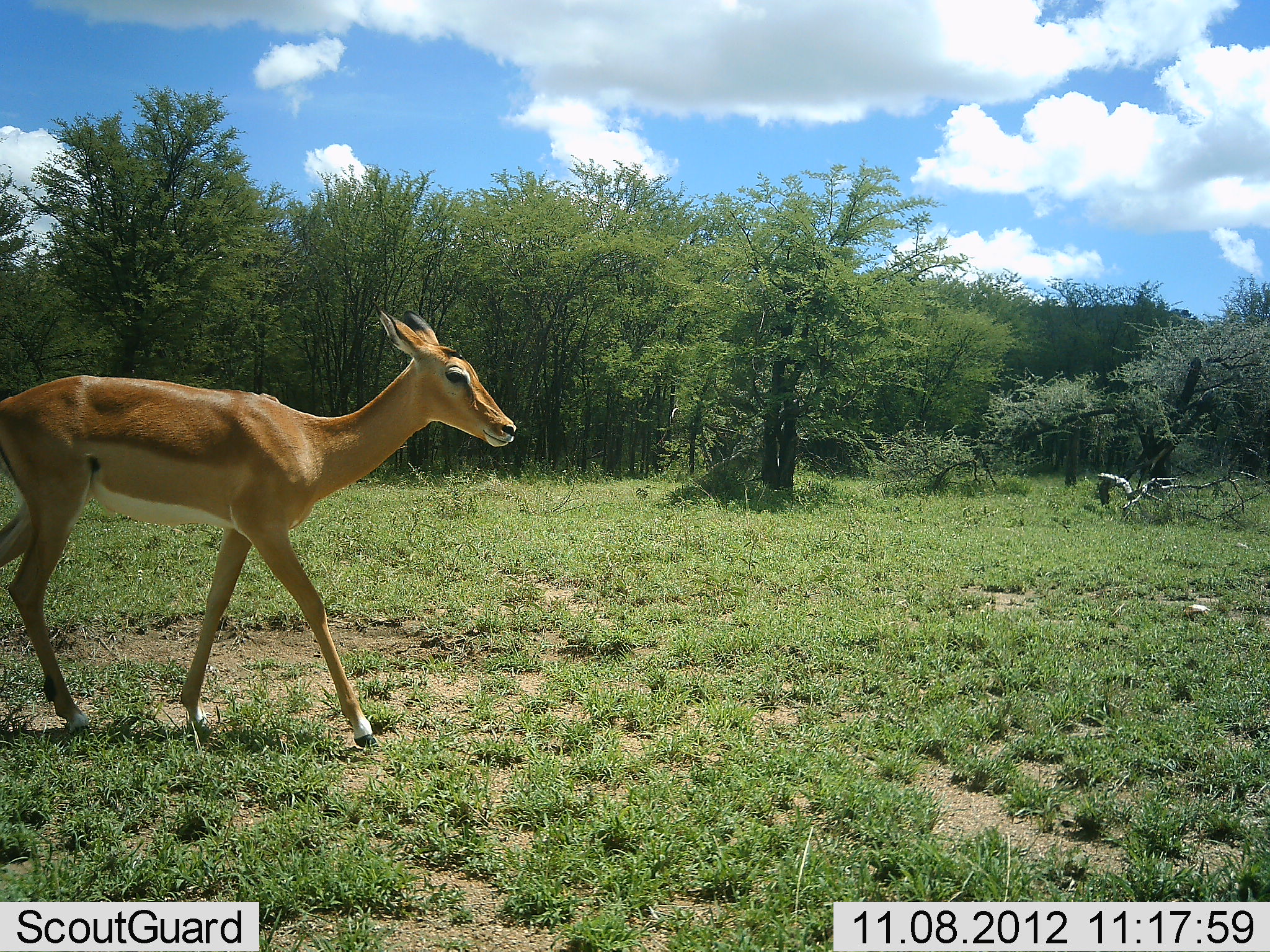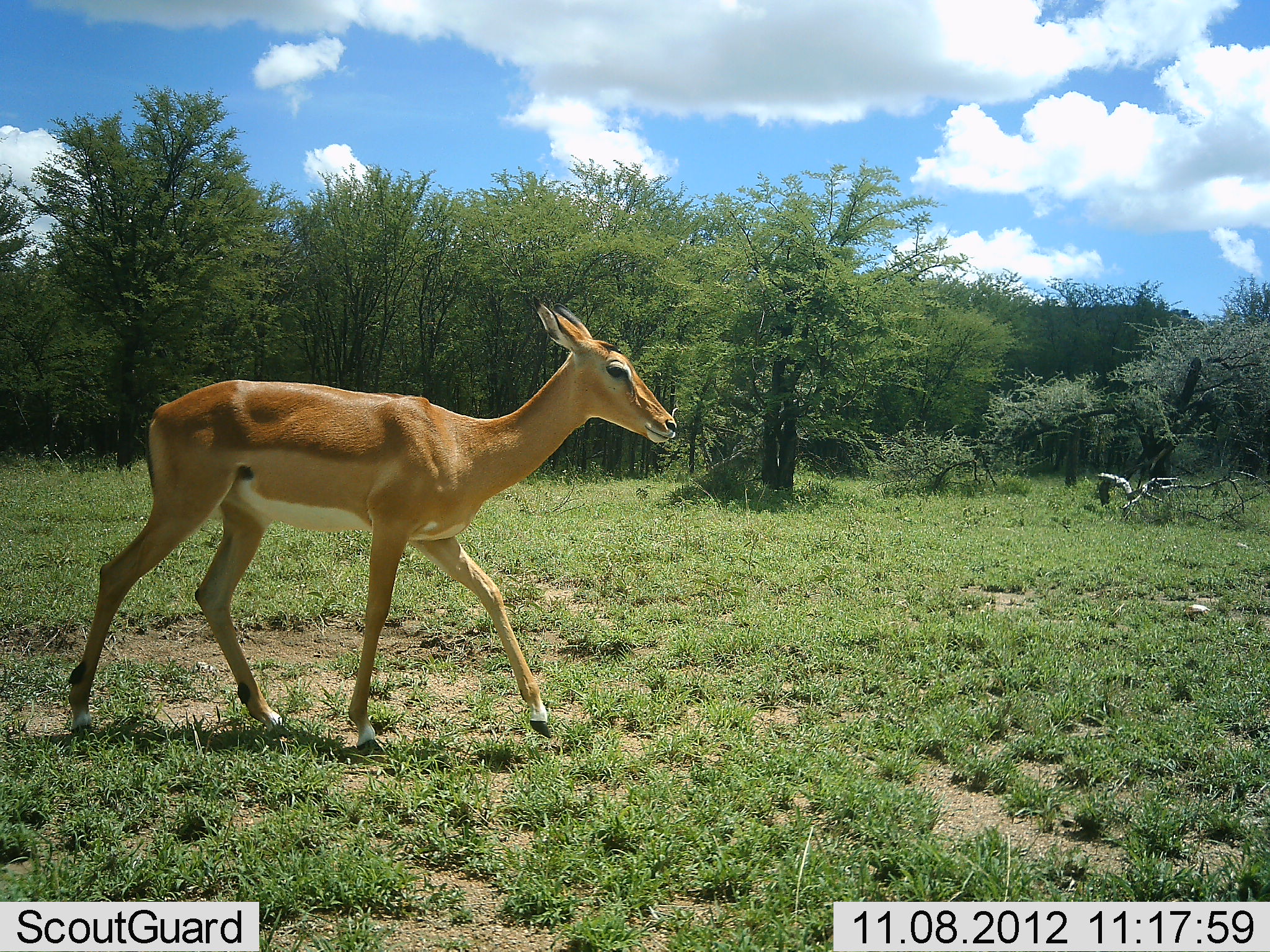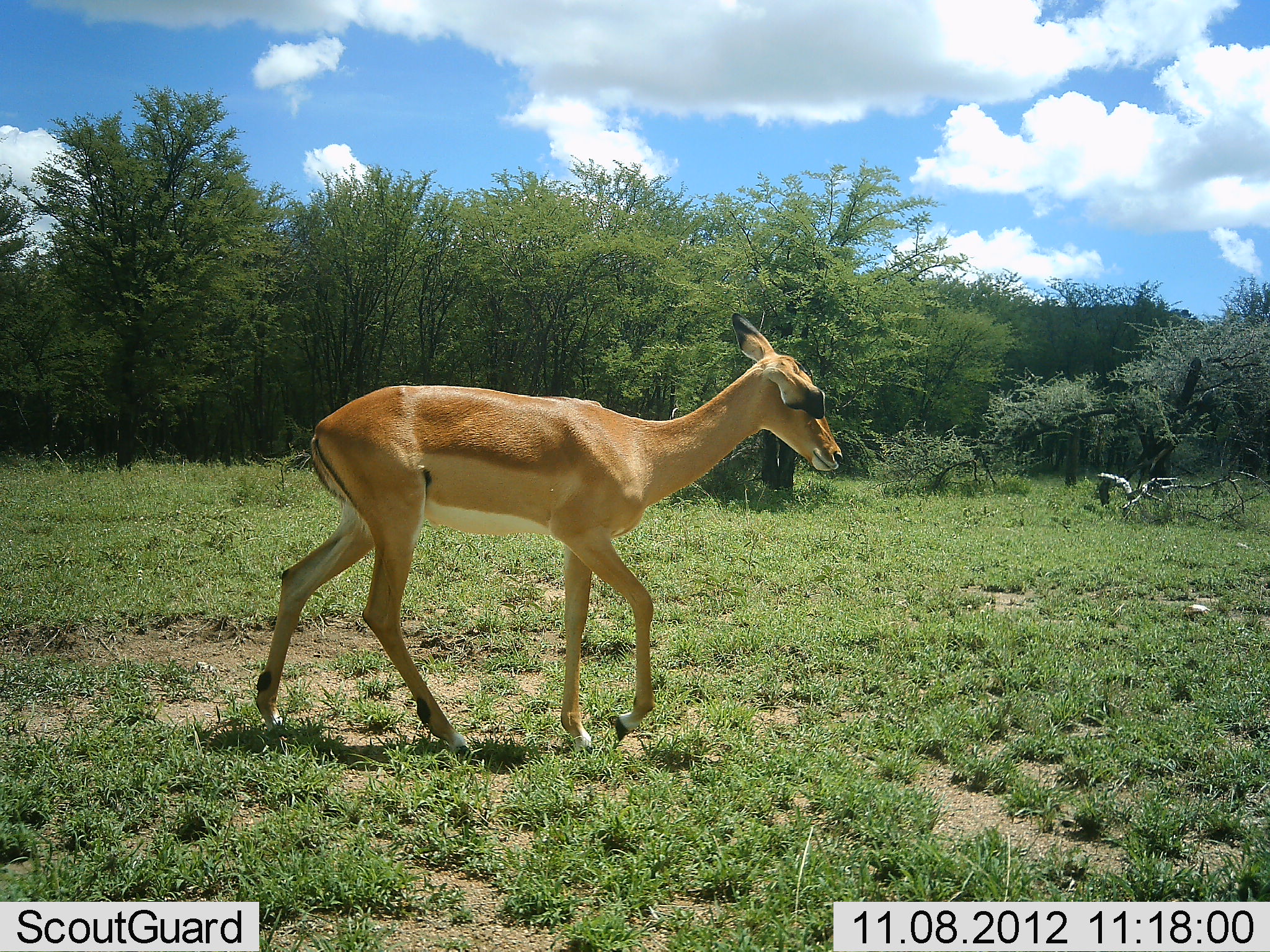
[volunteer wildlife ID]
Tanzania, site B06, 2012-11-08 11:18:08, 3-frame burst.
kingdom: Animalia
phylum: Chordata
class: Mammalia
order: Artiodactyla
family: Bovidae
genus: Aepyceros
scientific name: Aepyceros melampus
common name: impala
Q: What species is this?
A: Impala (Aepyceros melampus).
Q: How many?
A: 1.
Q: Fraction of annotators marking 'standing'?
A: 0%.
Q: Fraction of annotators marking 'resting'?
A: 0%.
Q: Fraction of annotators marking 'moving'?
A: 100%.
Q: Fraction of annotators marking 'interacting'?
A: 0%.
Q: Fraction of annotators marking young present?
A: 0%.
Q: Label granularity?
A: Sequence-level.